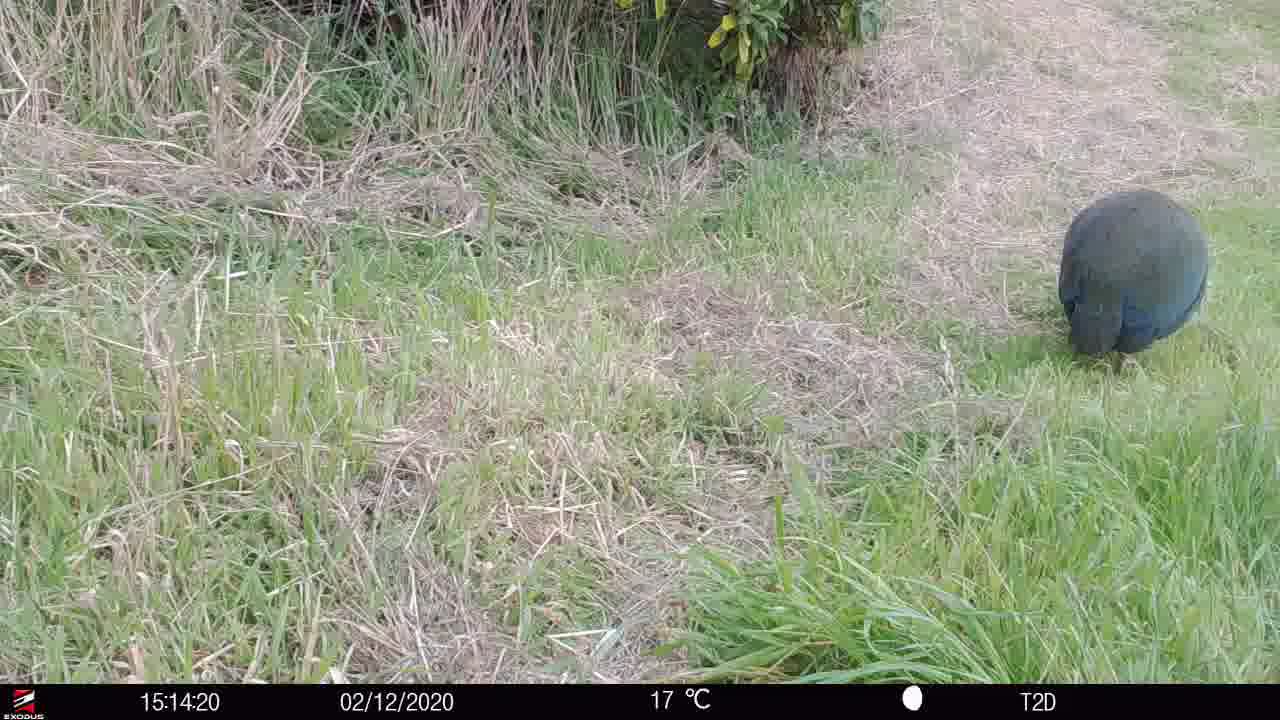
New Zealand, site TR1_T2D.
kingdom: Animalia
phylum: Chordata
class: Aves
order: Gruiformes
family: Rallidae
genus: Porphyrio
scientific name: Porphyrio mantelli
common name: takahe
Takahe (Porphyrio mantelli).